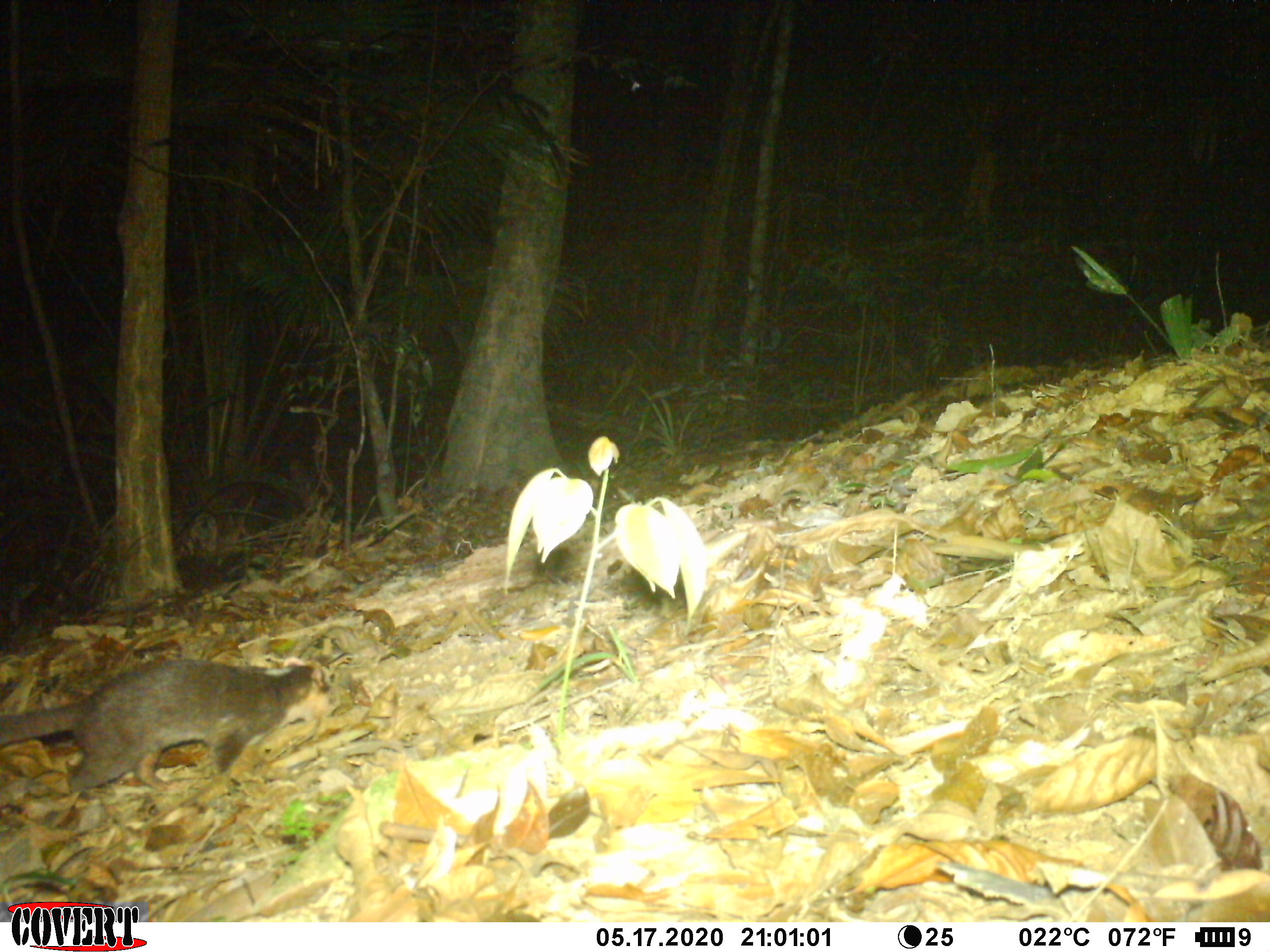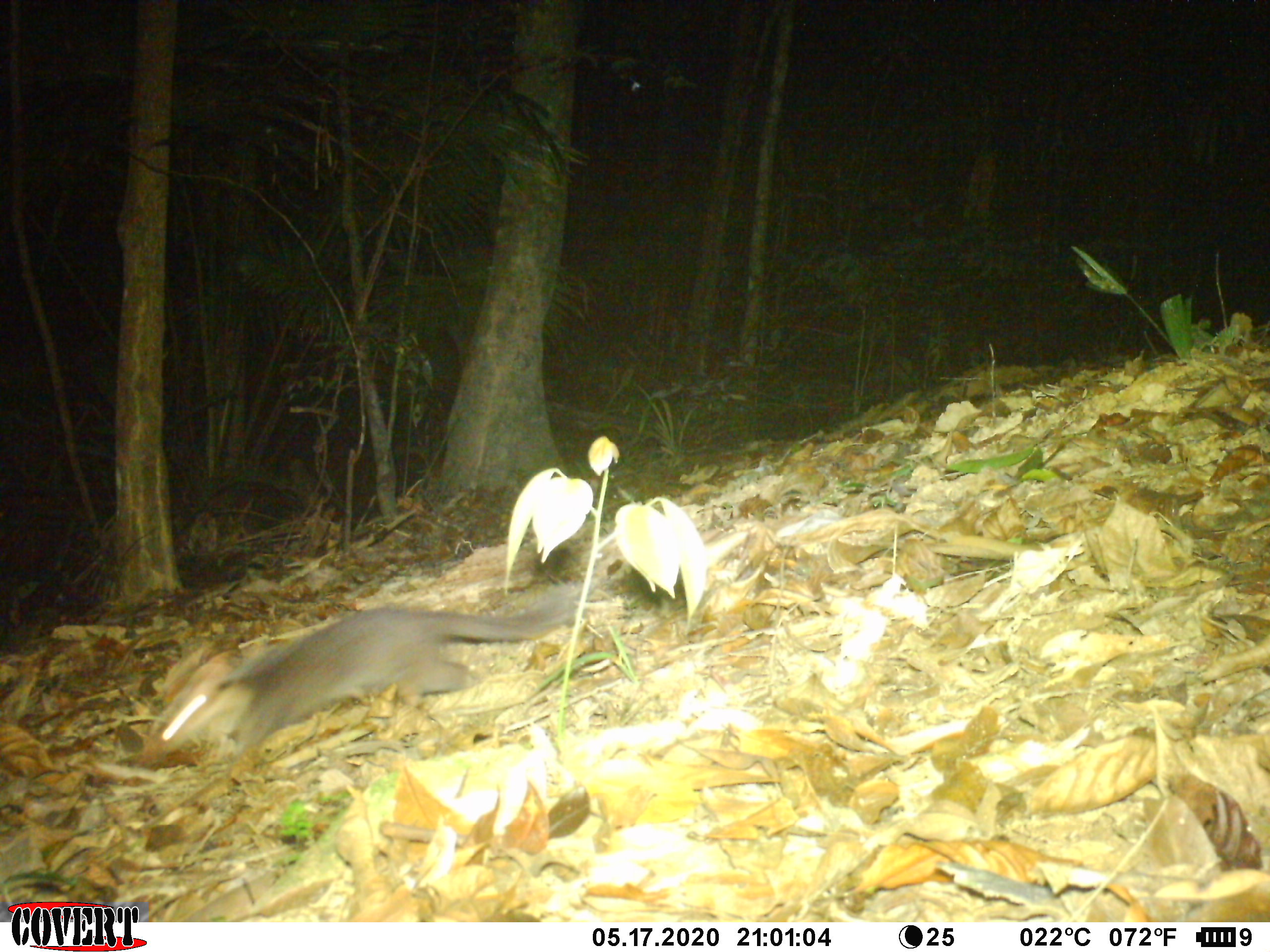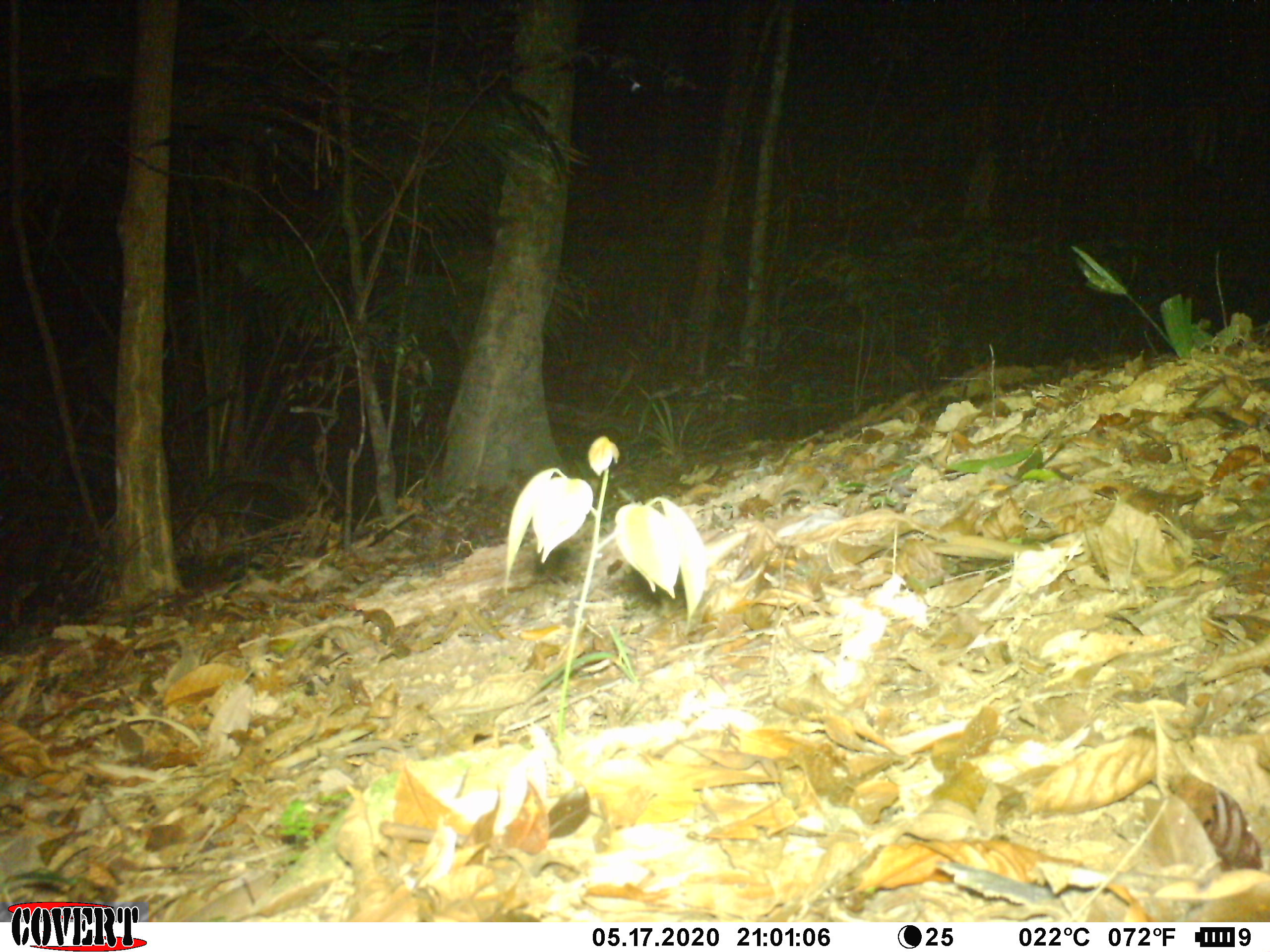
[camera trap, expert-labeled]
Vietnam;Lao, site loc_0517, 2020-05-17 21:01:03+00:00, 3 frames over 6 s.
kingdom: Animalia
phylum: Chordata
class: Mammalia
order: Carnivora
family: Mustelidae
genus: Melogale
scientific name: Melogale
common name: ferret badger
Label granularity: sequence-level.